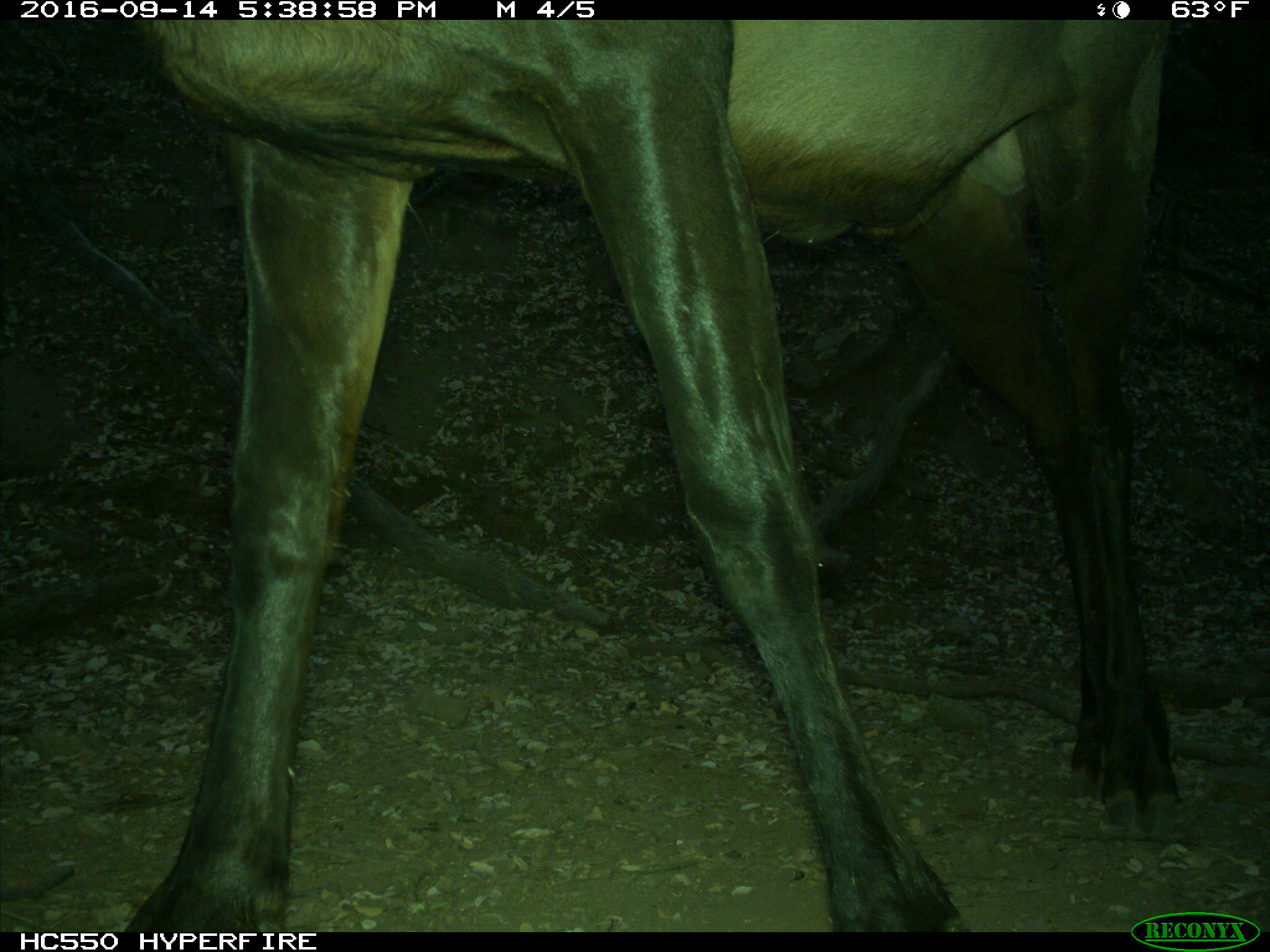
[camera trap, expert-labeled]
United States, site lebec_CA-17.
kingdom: Animalia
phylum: Chordata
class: Mammalia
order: Artiodactyla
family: Cervidae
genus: Cervus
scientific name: Cervus canadensis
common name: elk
Cervus canadensis (elk).